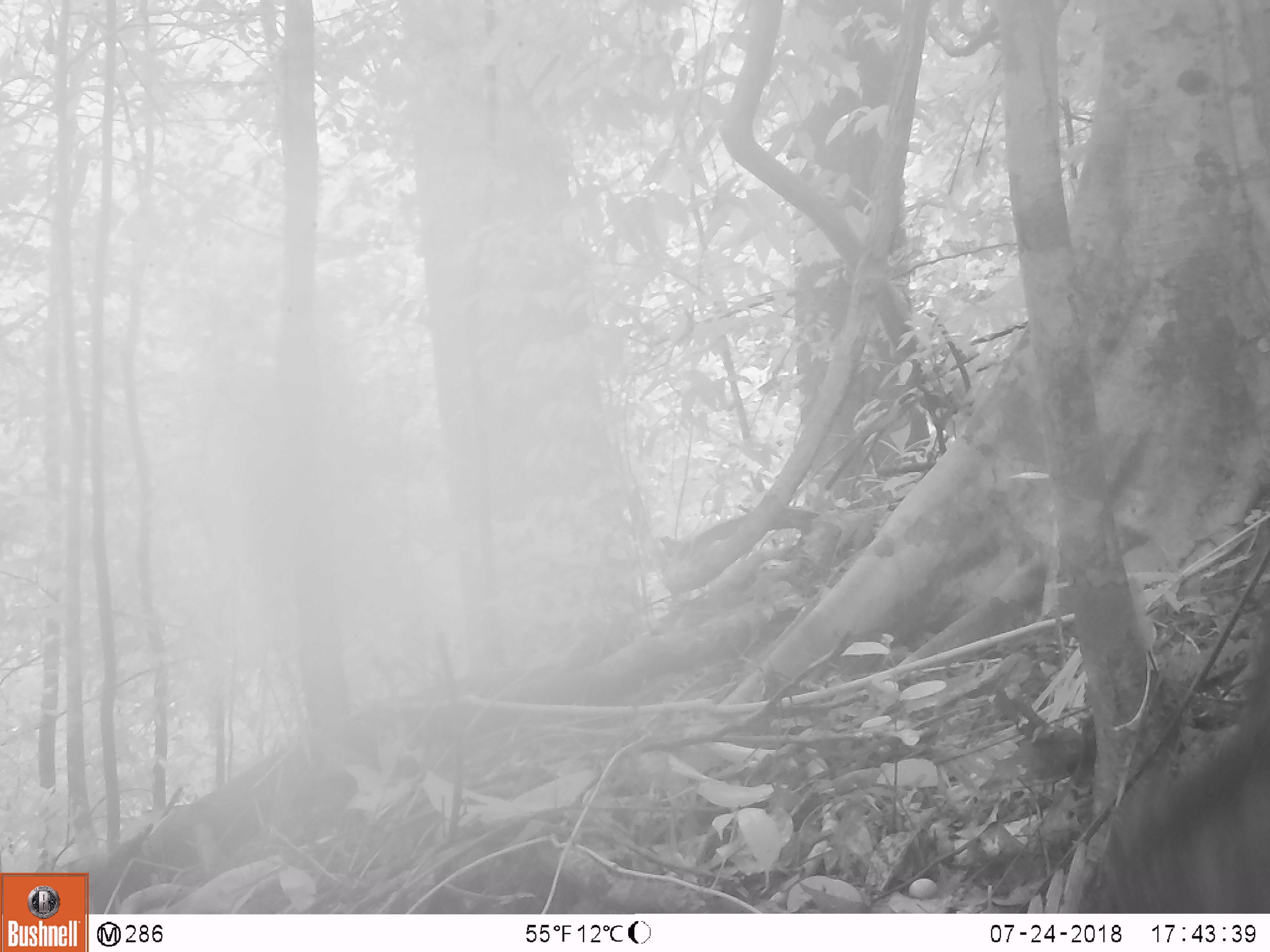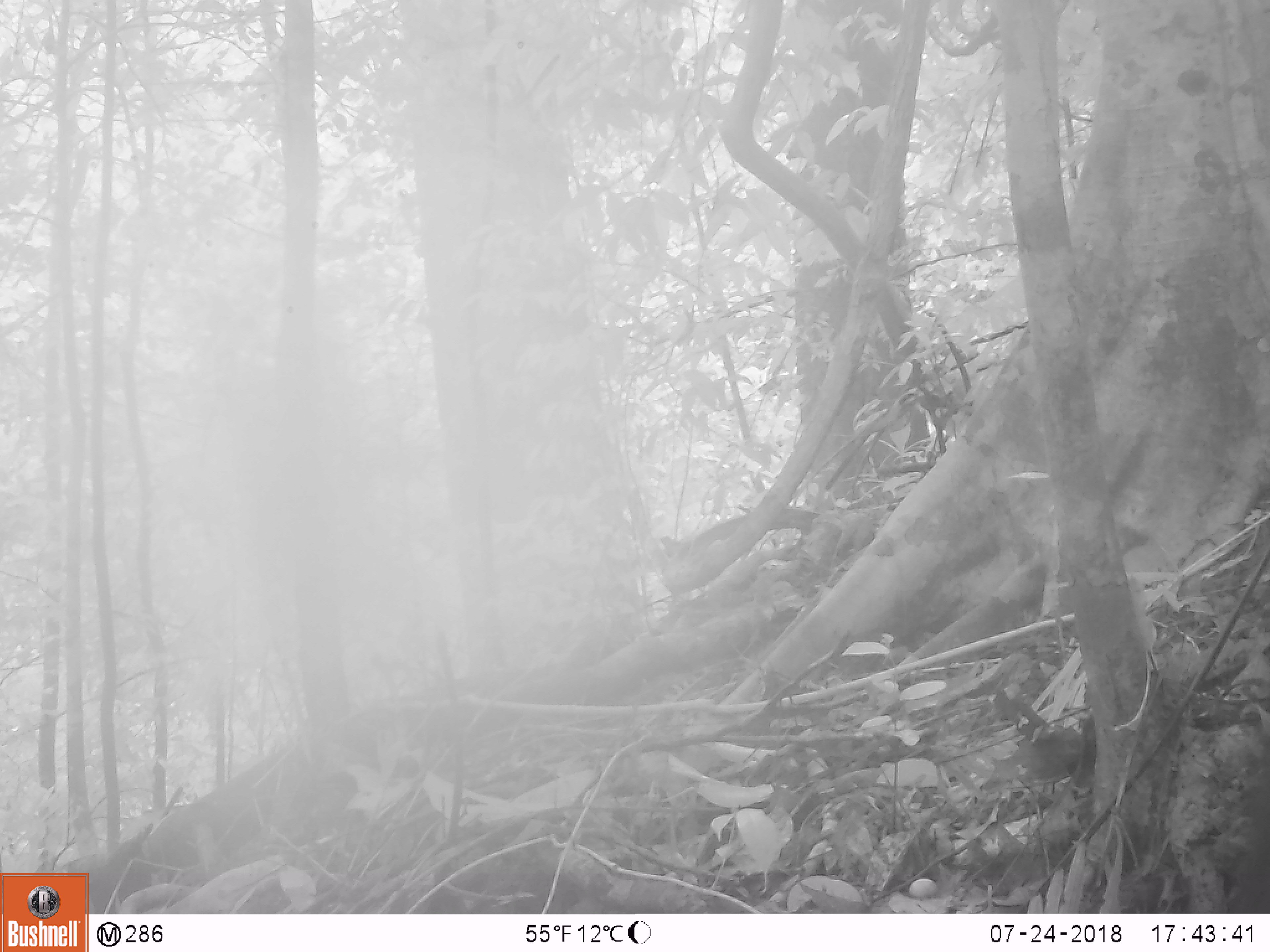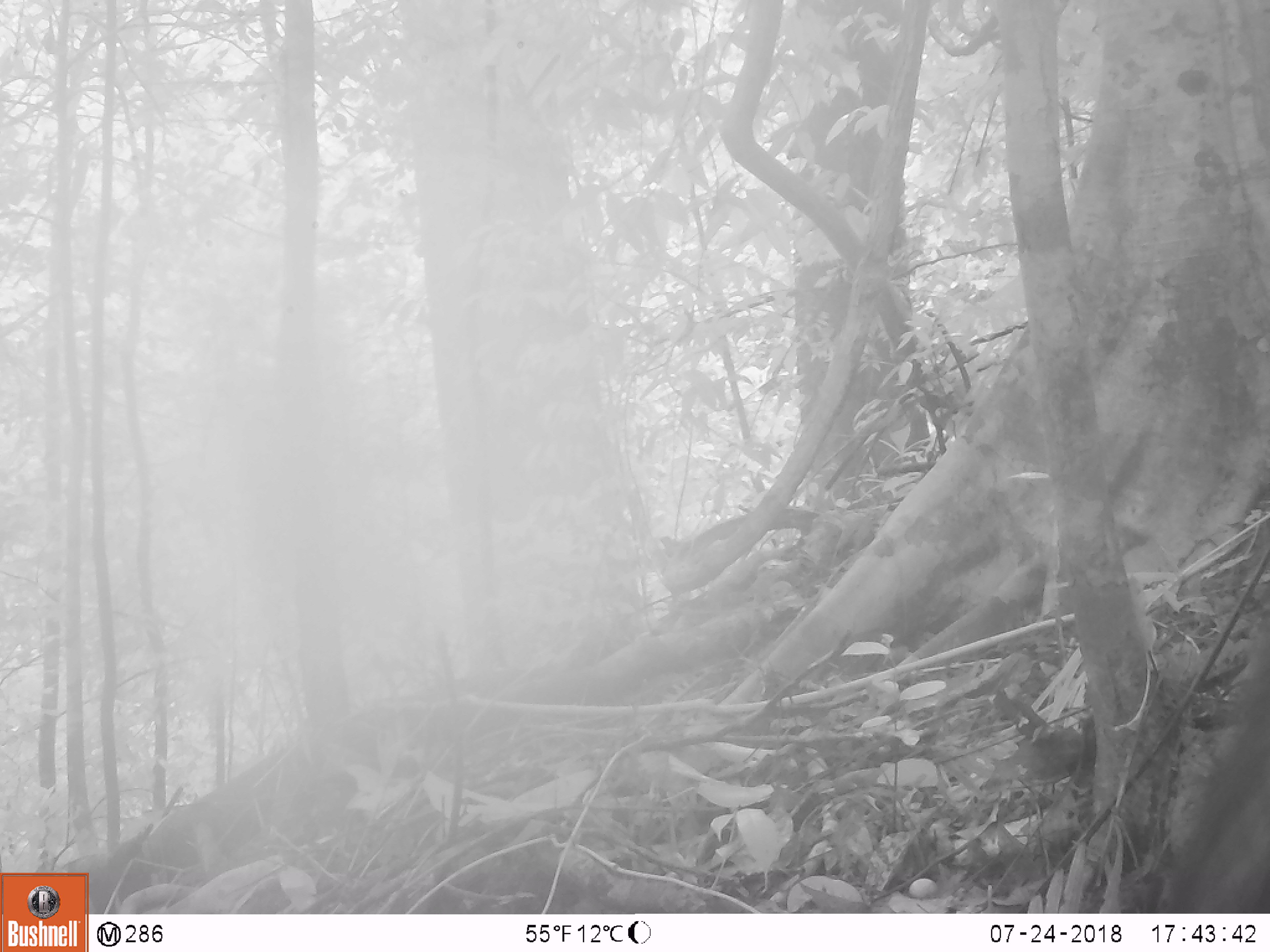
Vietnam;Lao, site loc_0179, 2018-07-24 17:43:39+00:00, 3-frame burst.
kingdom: Animalia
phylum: Chordata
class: Mammalia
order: Artiodactyla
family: Suidae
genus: Sus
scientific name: Sus scrofa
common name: eurasian wild pig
Eurasian wild pig (Sus scrofa). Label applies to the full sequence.